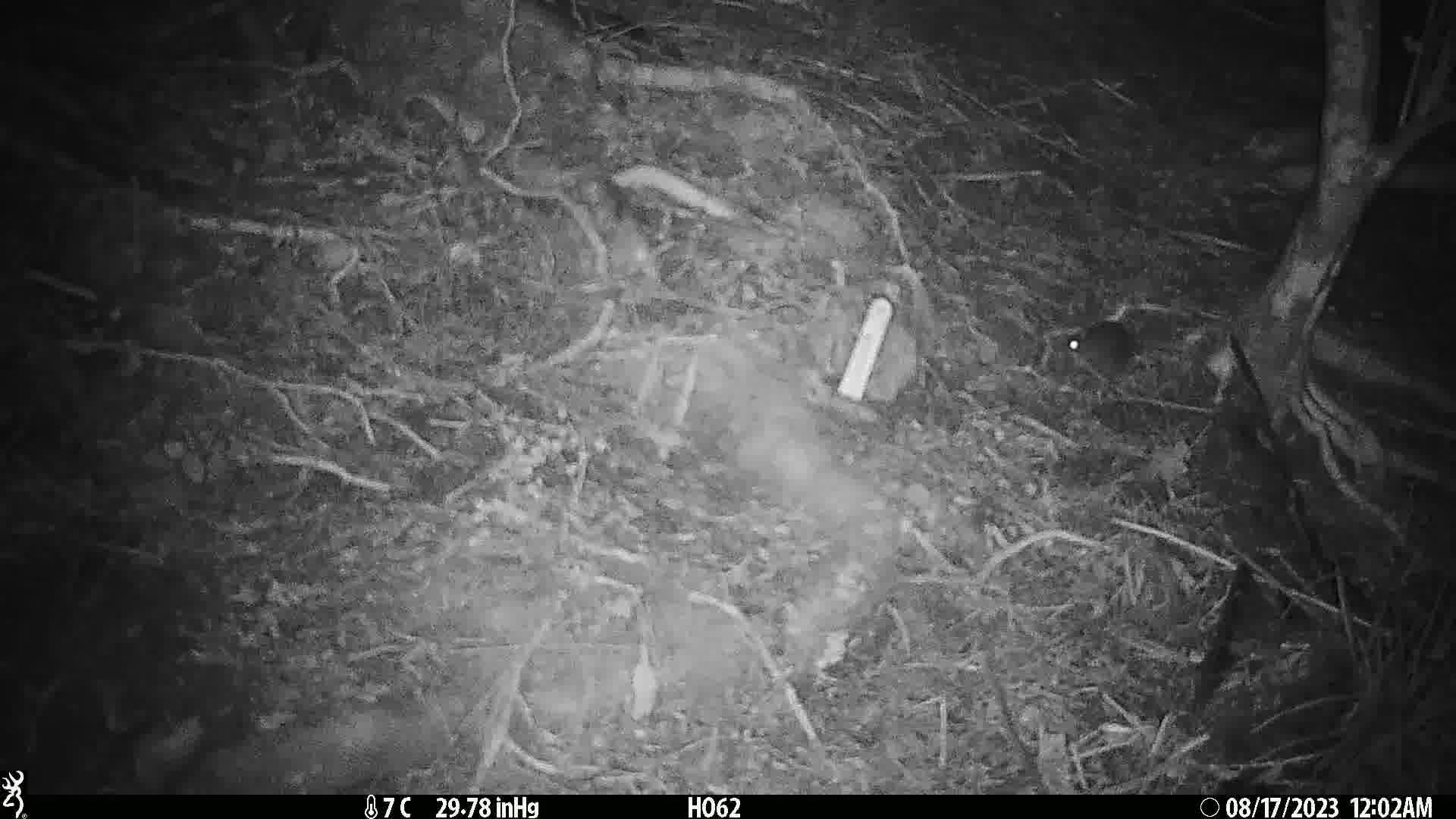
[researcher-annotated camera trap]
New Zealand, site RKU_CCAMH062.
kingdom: Animalia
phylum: Chordata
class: Mammalia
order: Rodentia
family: Muridae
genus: Rattus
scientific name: Rattus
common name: rat